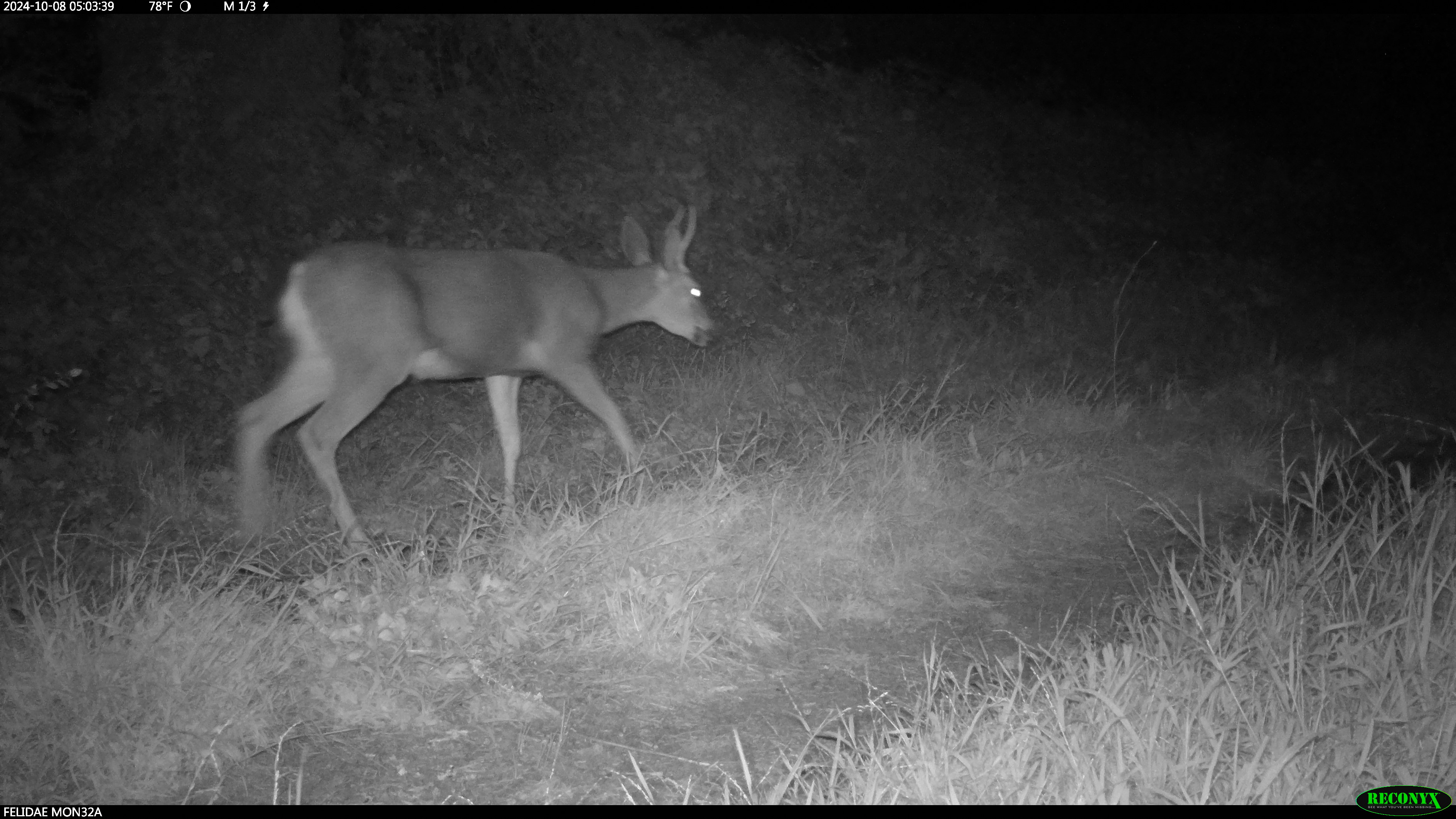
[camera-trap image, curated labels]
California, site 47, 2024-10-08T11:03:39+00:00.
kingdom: Animalia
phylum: Chordata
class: Mammalia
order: Artiodactyla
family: Cervidae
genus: Odocoileus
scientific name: Odocoileus hemionus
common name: mule deer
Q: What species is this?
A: Mule deer (Odocoileus hemionus).